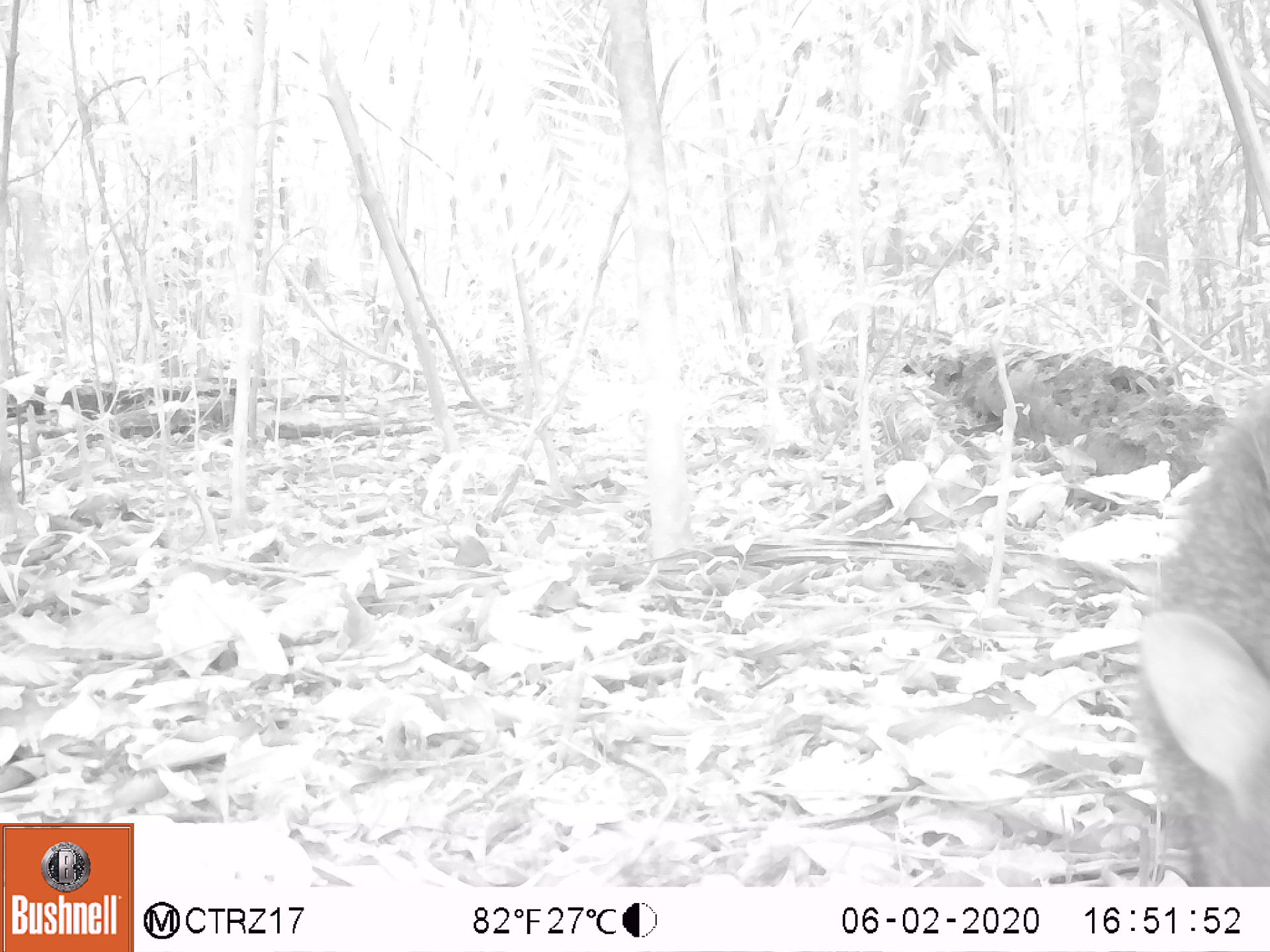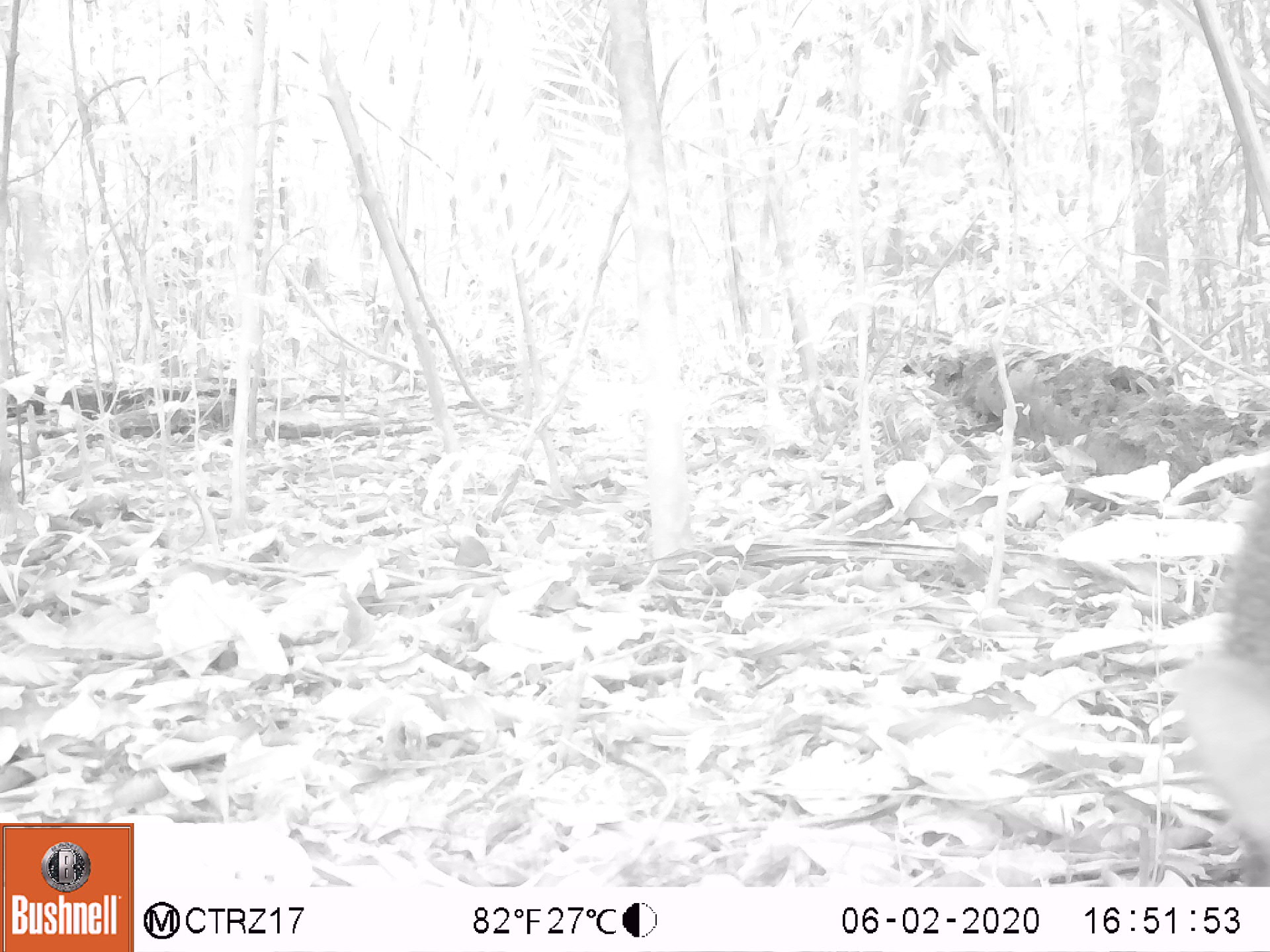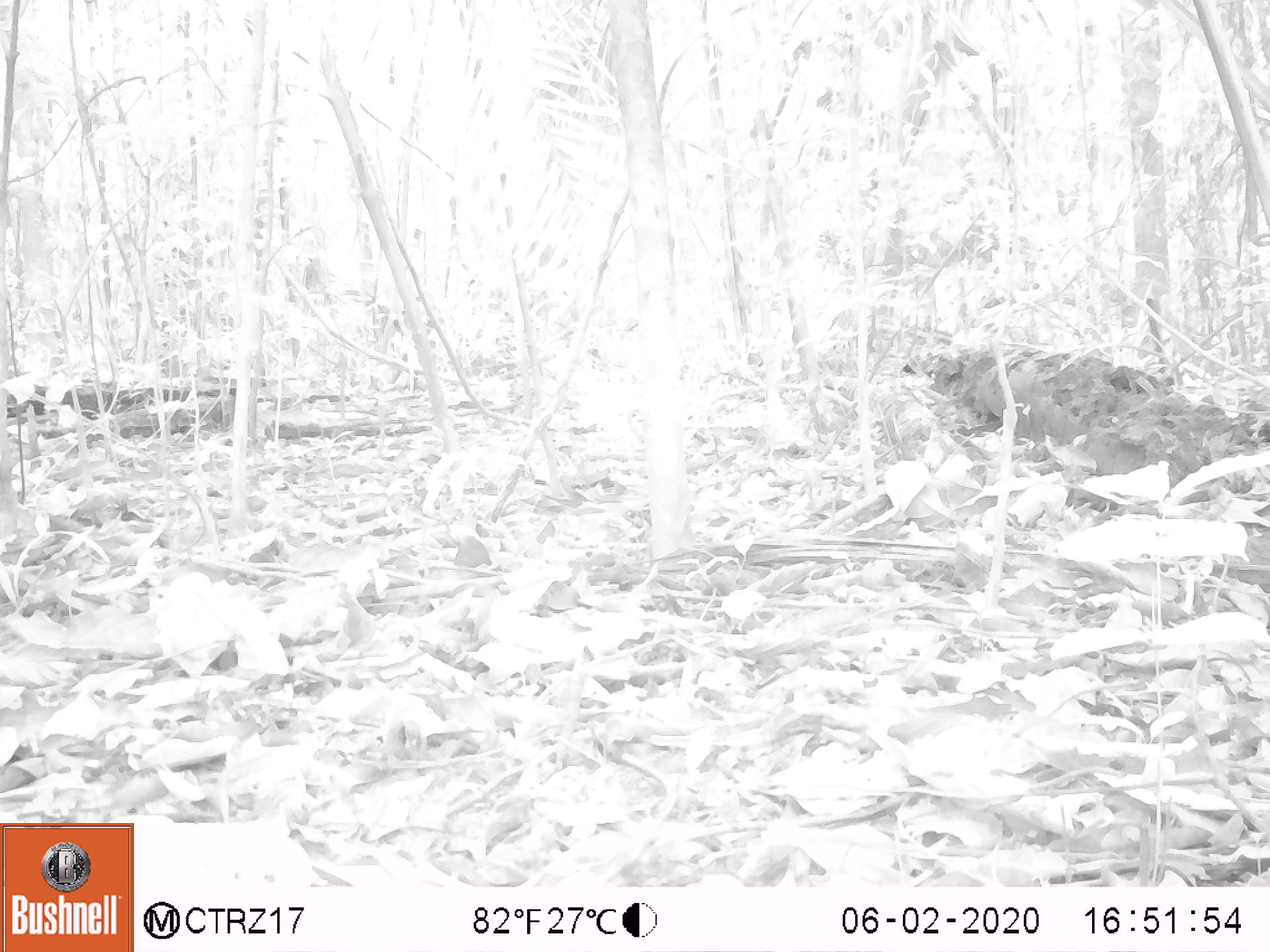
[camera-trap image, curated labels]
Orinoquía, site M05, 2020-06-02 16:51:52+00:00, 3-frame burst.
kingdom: Animalia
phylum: Chordata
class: Mammalia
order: Artiodactyla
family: Tayassuidae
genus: Pecari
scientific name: Pecari tajacu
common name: collared peccary